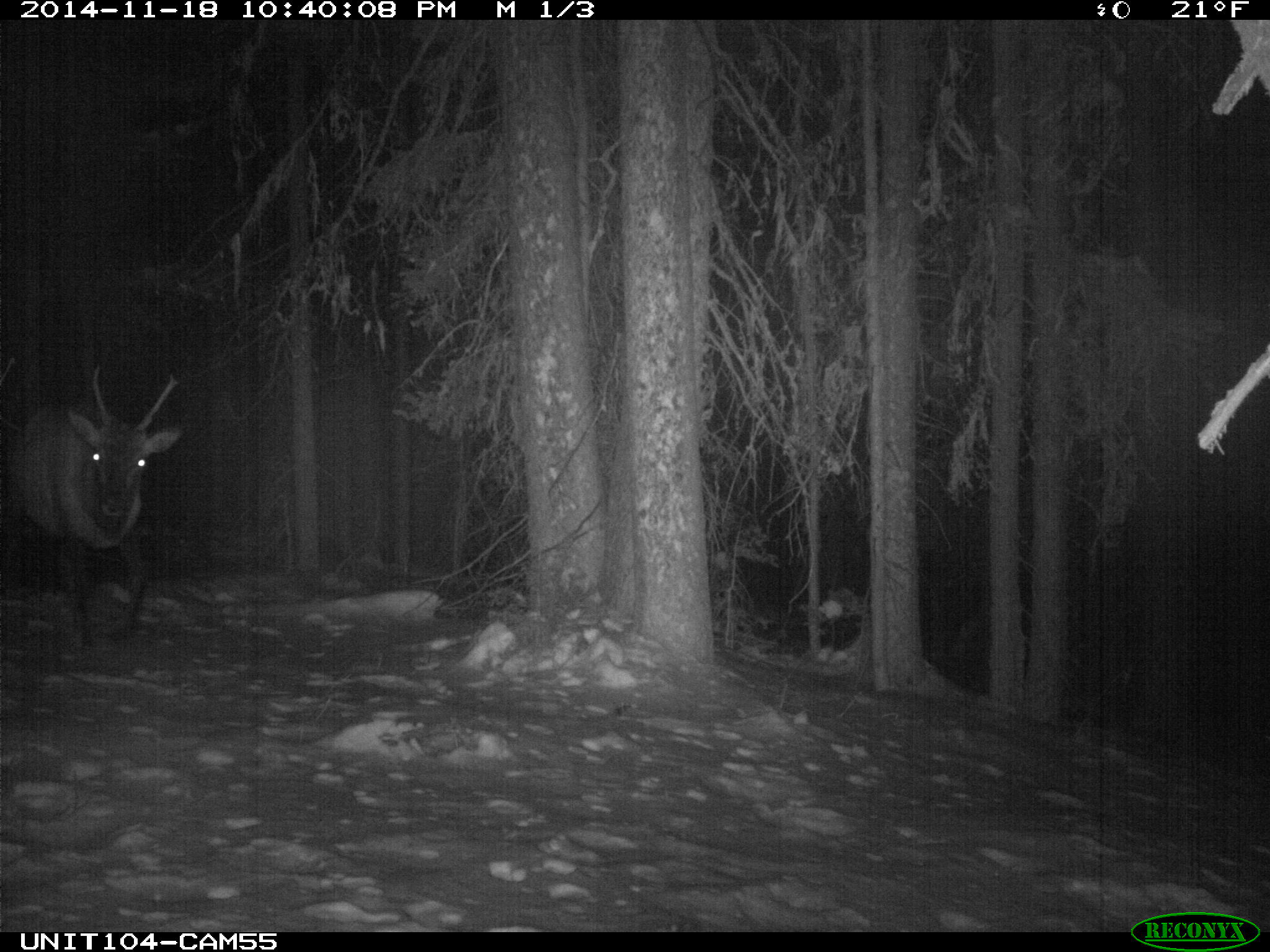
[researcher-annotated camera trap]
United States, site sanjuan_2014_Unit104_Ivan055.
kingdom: Animalia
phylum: Chordata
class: Mammalia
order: Artiodactyla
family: Cervidae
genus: Cervus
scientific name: Cervus elaphus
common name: red deer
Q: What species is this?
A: Cervus elaphus (red deer).